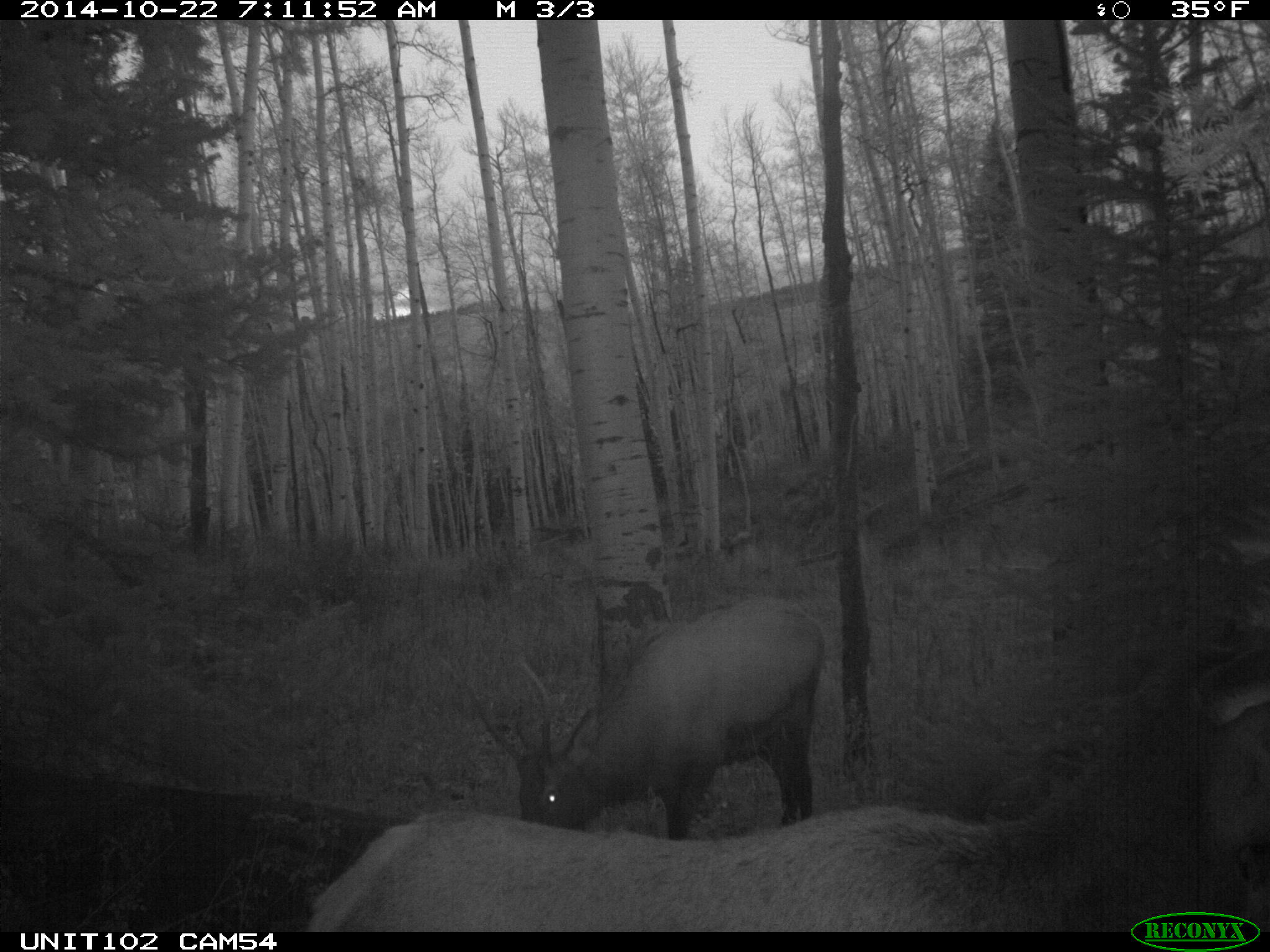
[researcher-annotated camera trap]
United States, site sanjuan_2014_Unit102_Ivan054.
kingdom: Animalia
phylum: Chordata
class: Mammalia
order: Artiodactyla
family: Cervidae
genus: Cervus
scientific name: Cervus elaphus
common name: red deer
Cervus elaphus (red deer).